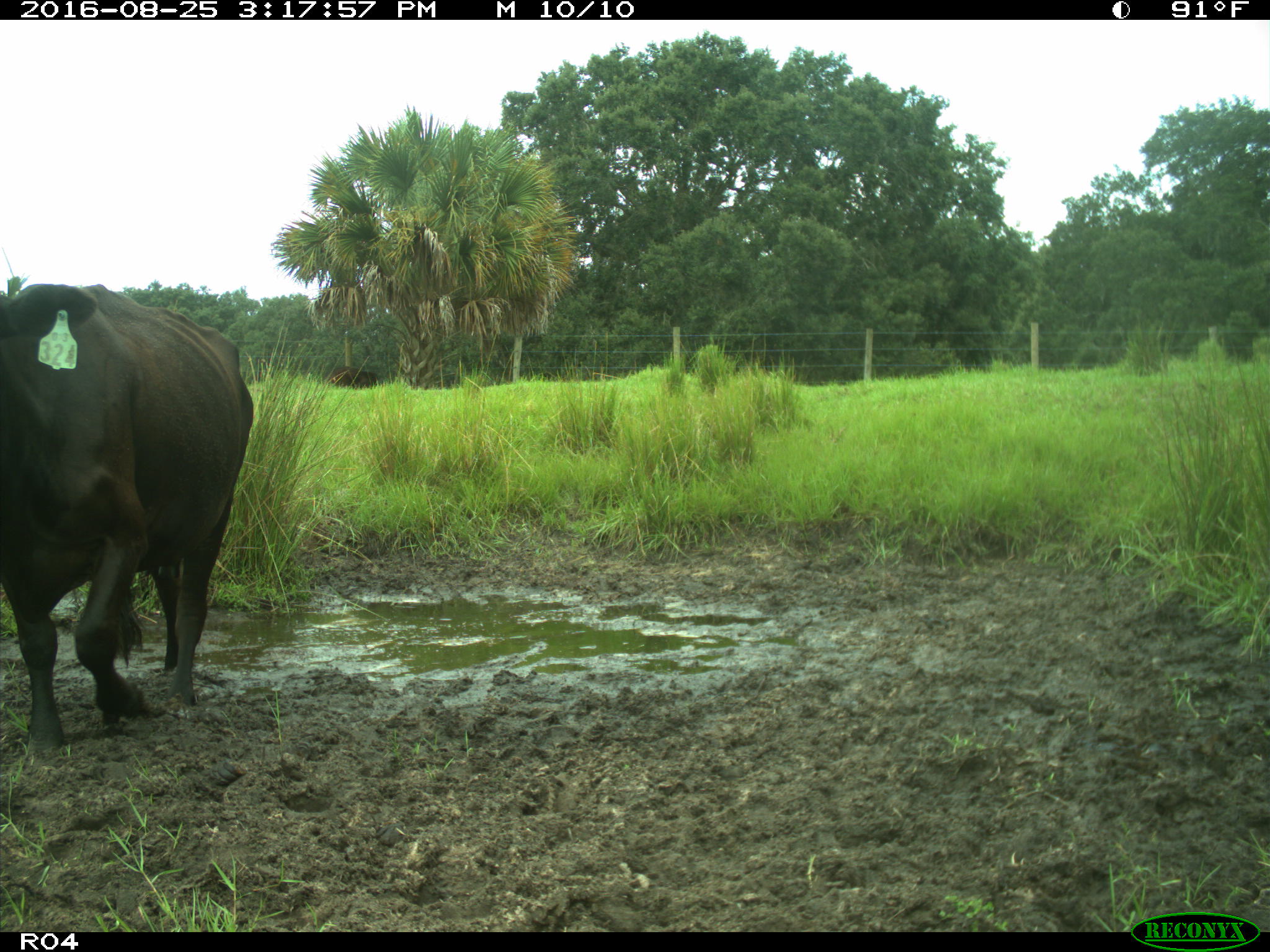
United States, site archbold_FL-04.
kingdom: Animalia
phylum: Chordata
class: Mammalia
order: Artiodactyla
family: Bovidae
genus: Bos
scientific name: Bos taurus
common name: domestic cow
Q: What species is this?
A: Bos taurus (domestic cow).